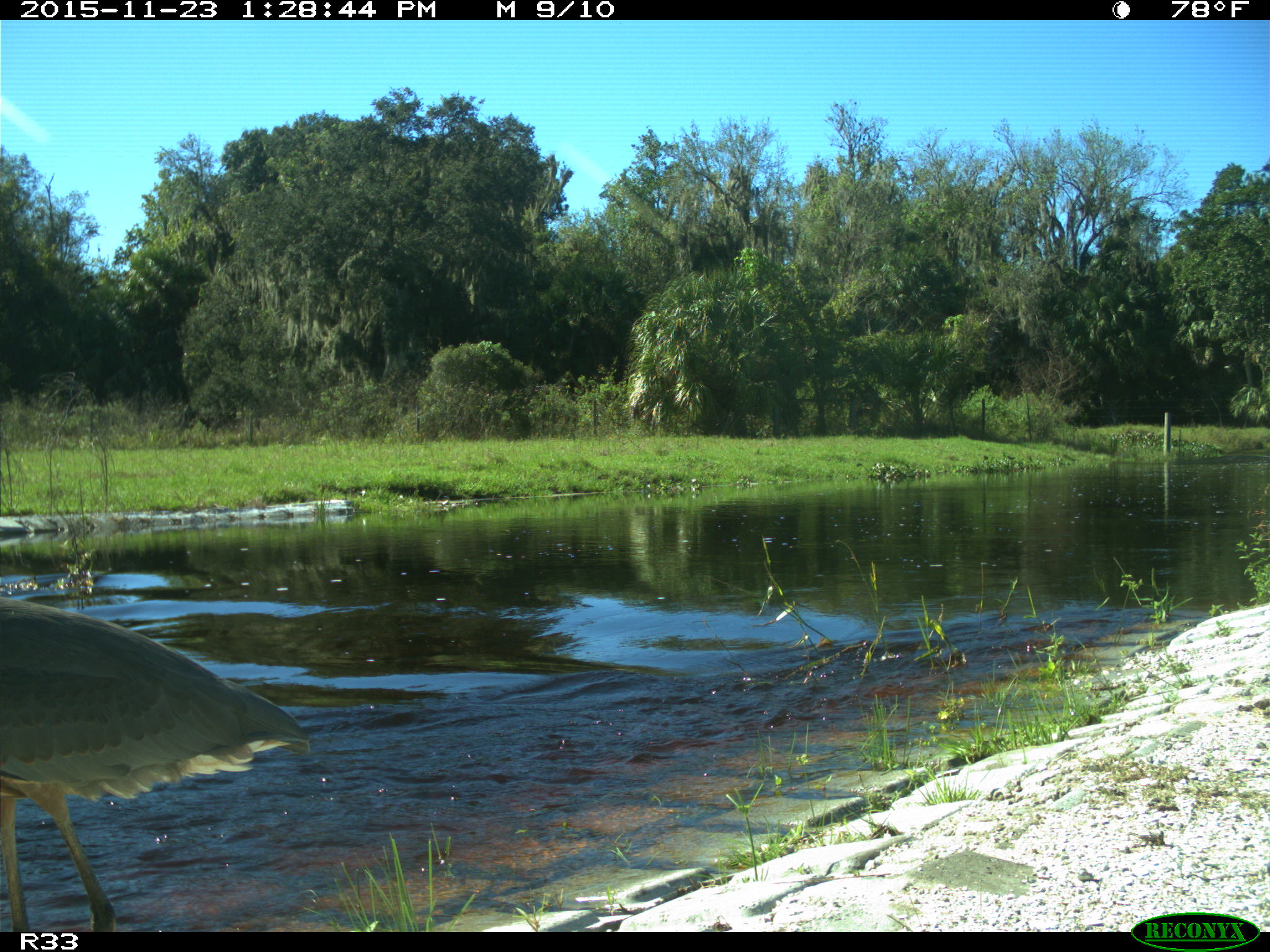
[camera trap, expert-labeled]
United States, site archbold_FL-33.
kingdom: Animalia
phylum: Chordata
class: Aves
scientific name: Aves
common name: birds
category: unidentified bird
Unidentified bird (birds) (Aves).